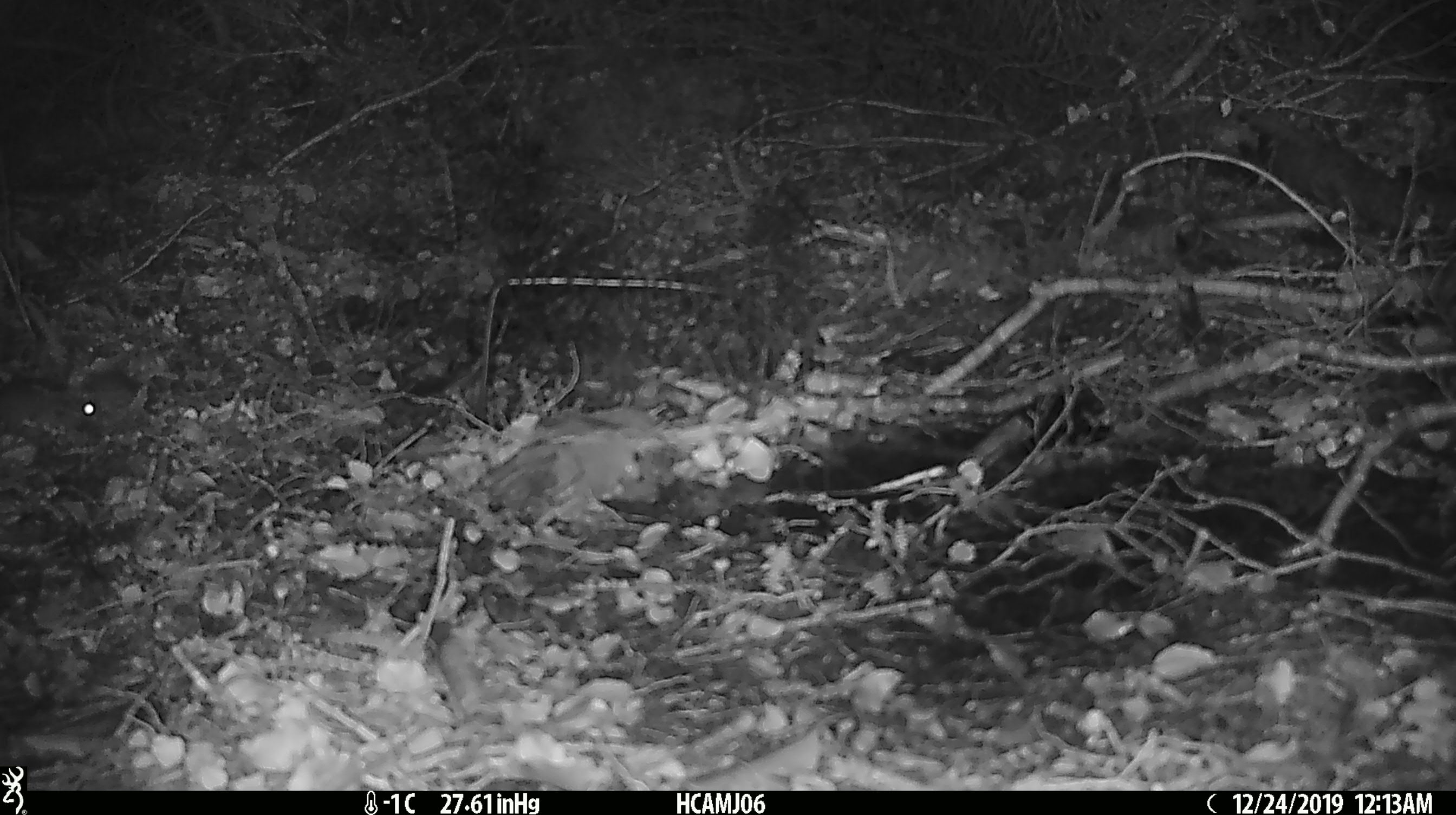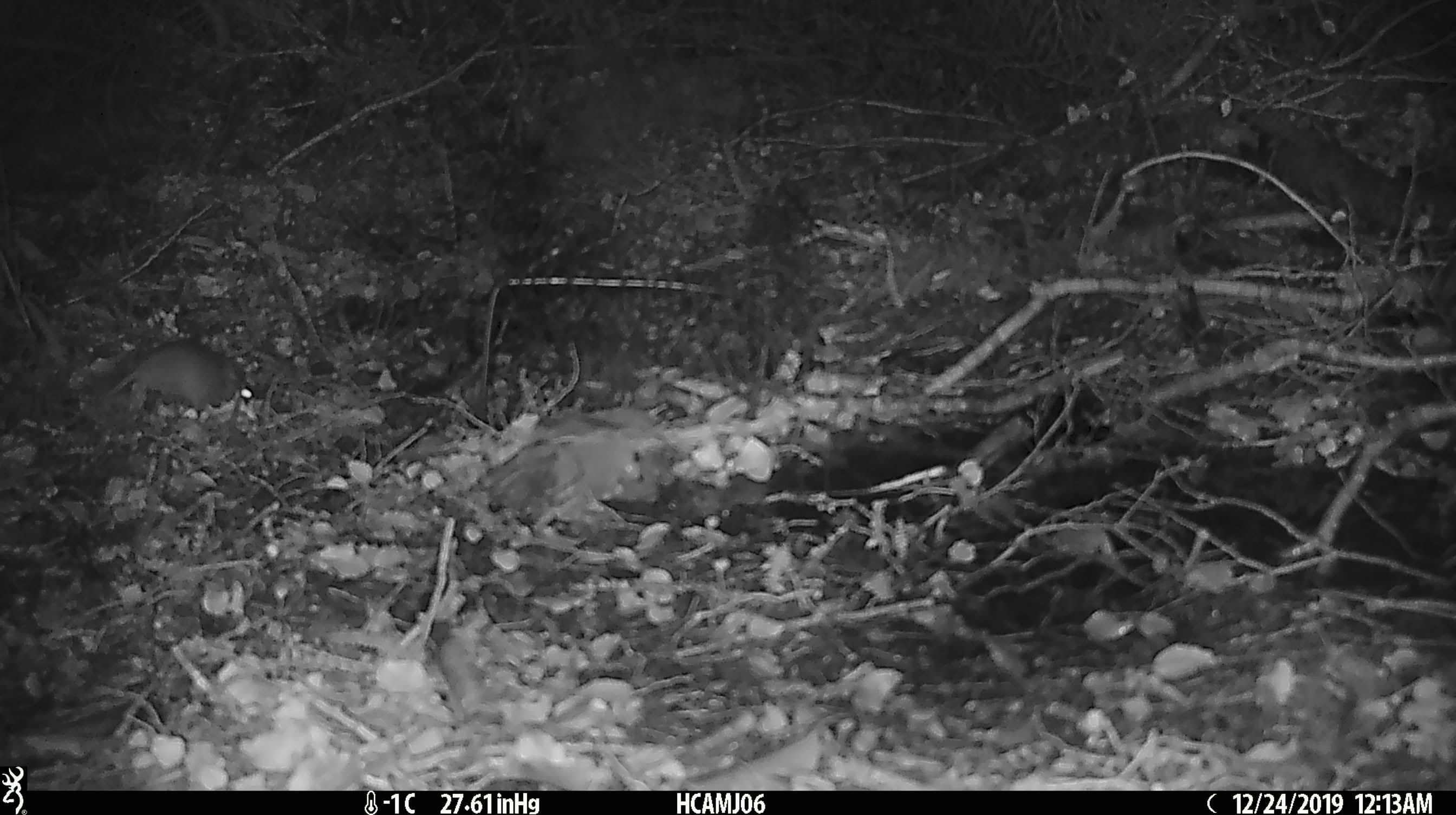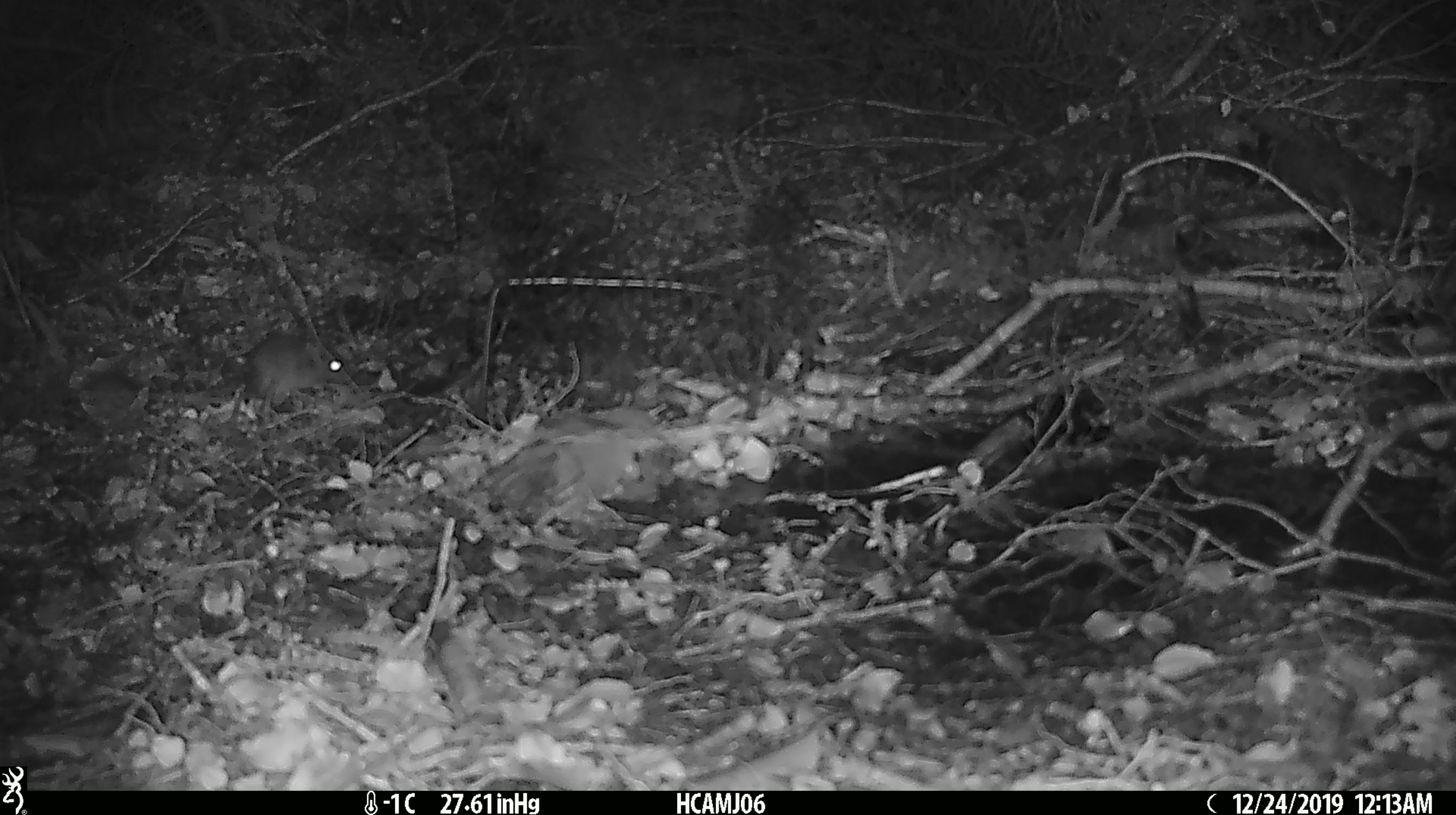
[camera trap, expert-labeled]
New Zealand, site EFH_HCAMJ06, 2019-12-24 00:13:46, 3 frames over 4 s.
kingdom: Animalia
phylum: Chordata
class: Mammalia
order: Rodentia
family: Muridae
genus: Mus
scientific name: Mus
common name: mouse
Mouse (Mus).